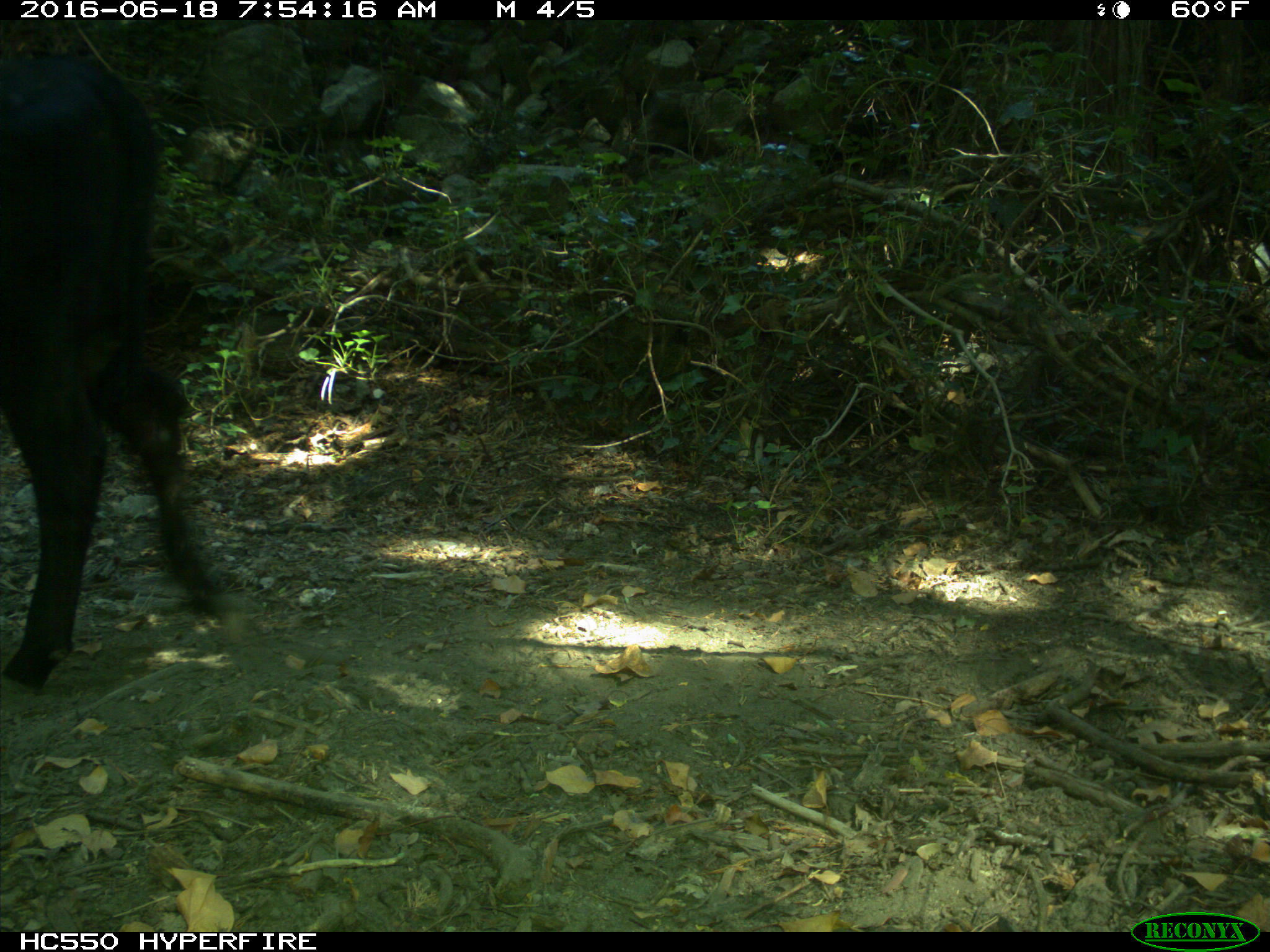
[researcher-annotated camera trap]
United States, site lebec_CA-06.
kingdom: Animalia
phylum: Chordata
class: Mammalia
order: Artiodactyla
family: Bovidae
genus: Bos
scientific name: Bos taurus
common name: domestic cow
Bos taurus (domestic cow).